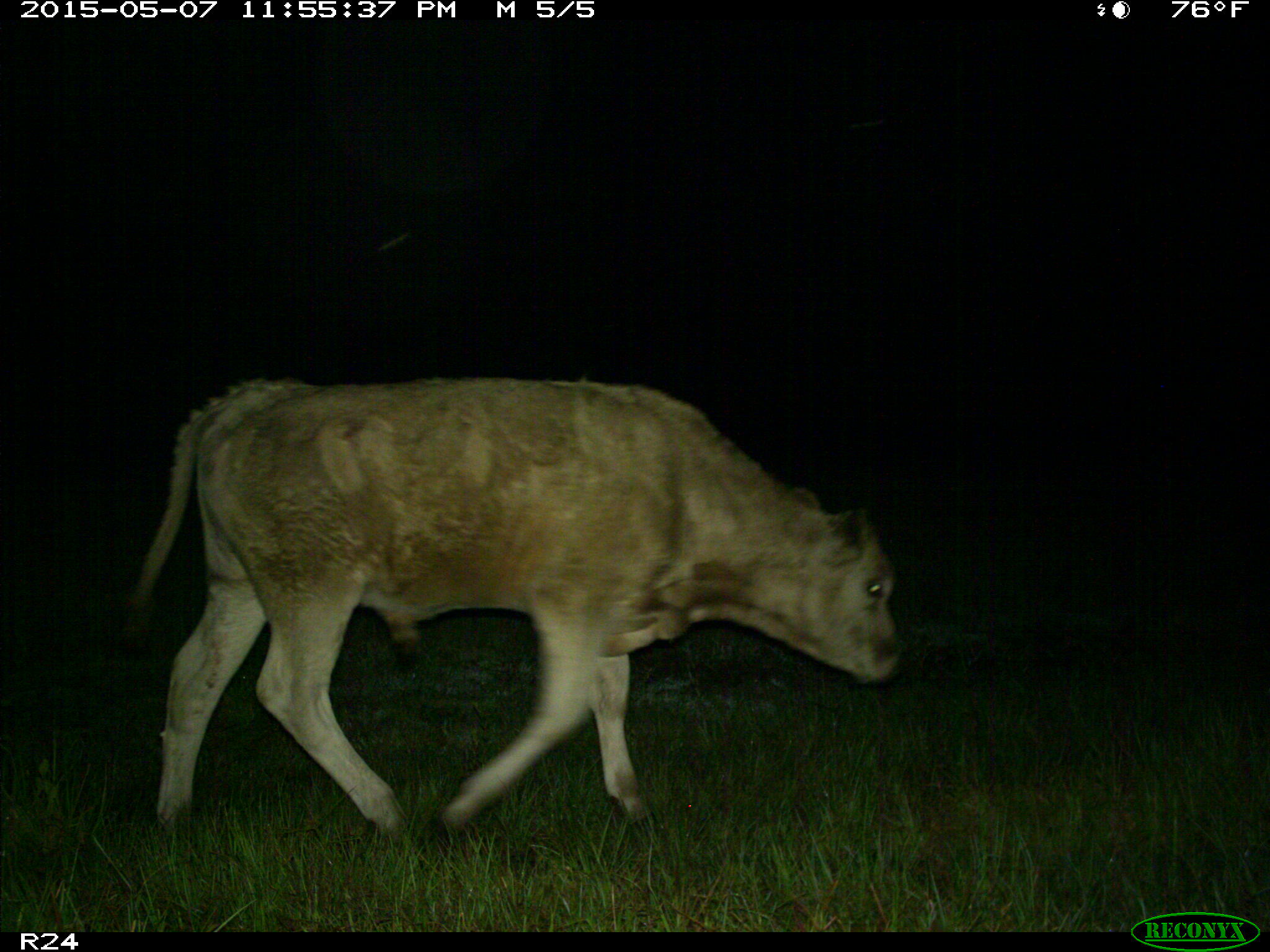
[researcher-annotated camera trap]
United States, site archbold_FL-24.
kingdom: Animalia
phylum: Chordata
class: Mammalia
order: Artiodactyla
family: Bovidae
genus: Bos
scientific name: Bos taurus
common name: domestic cow